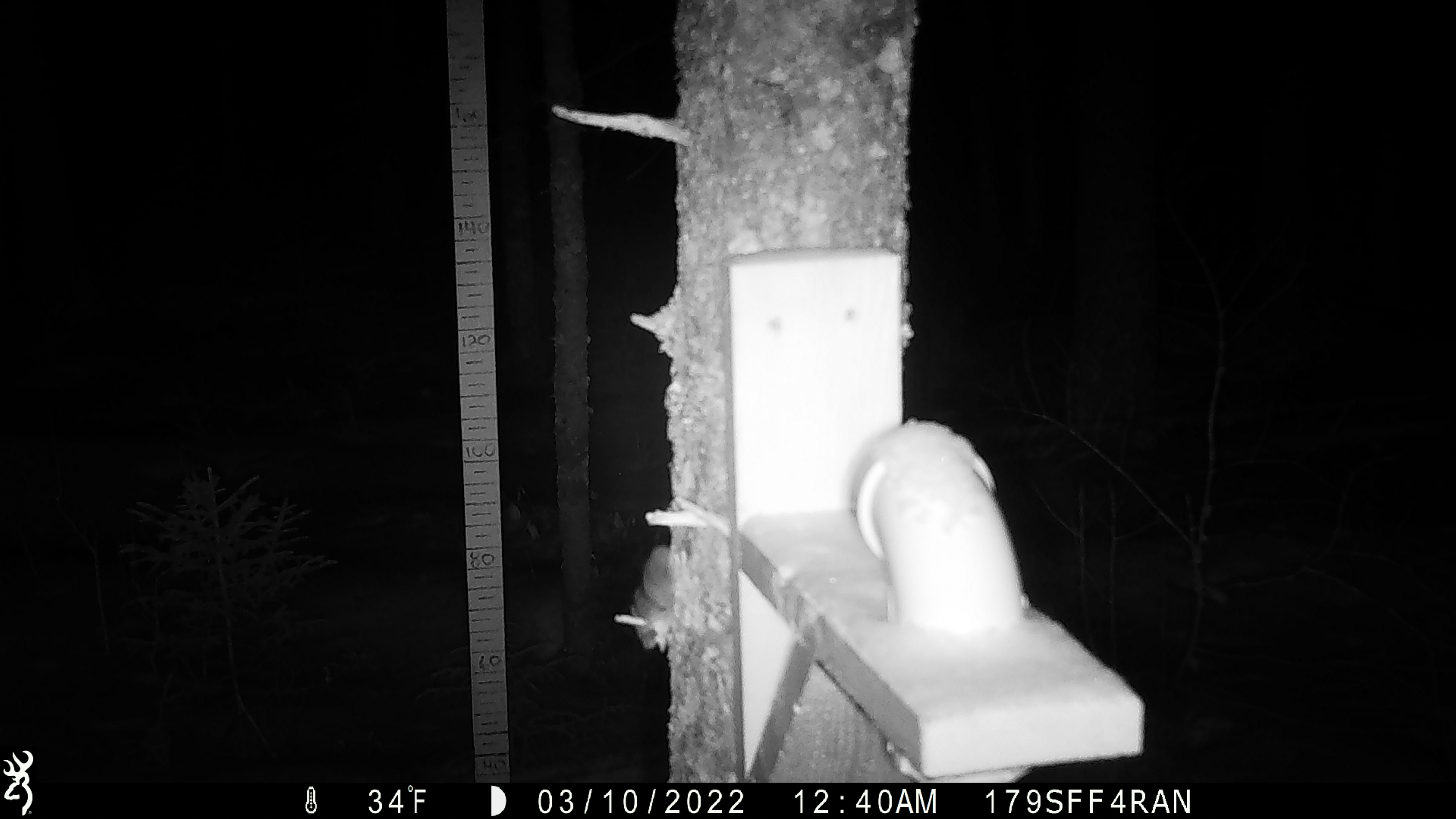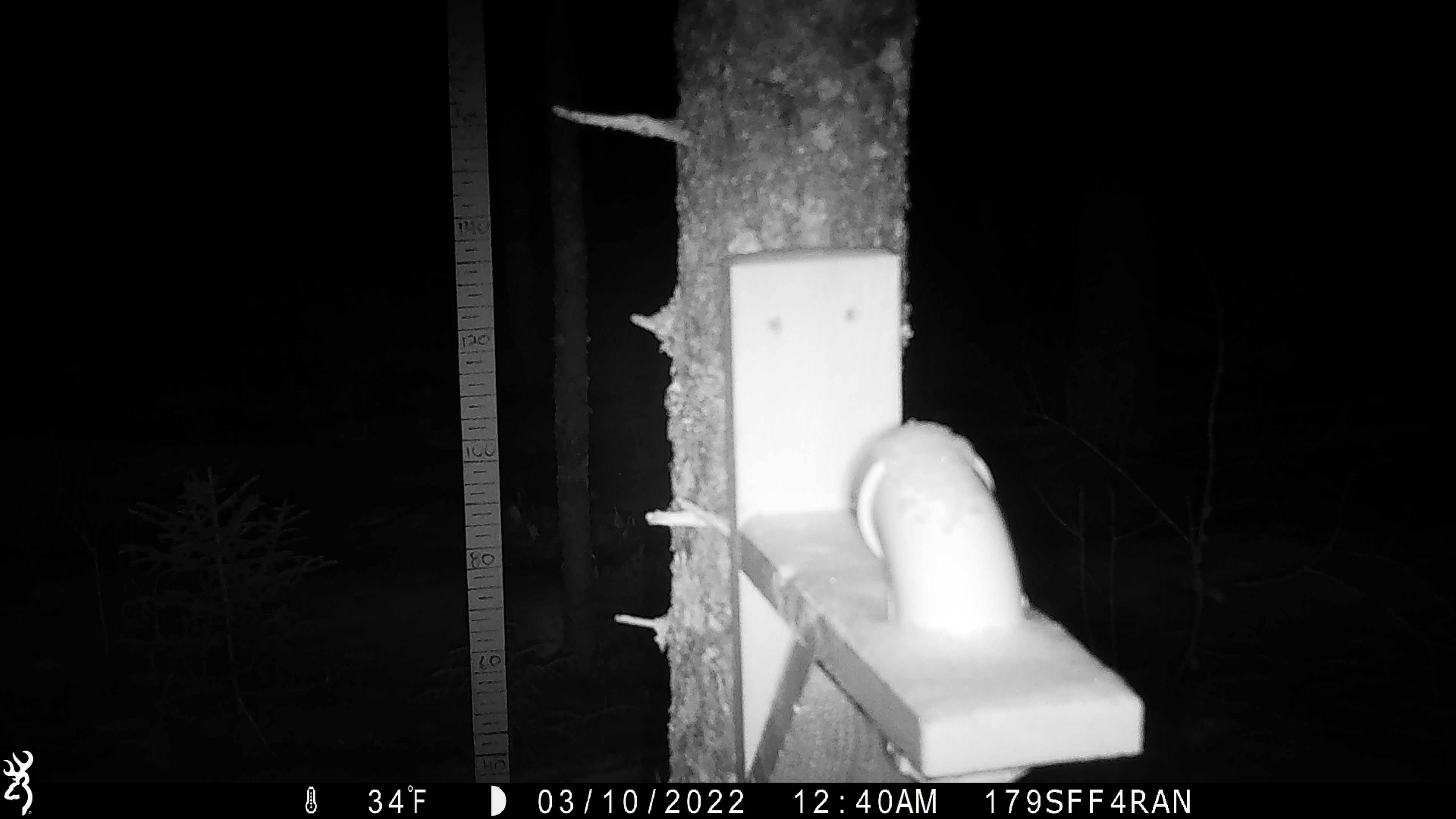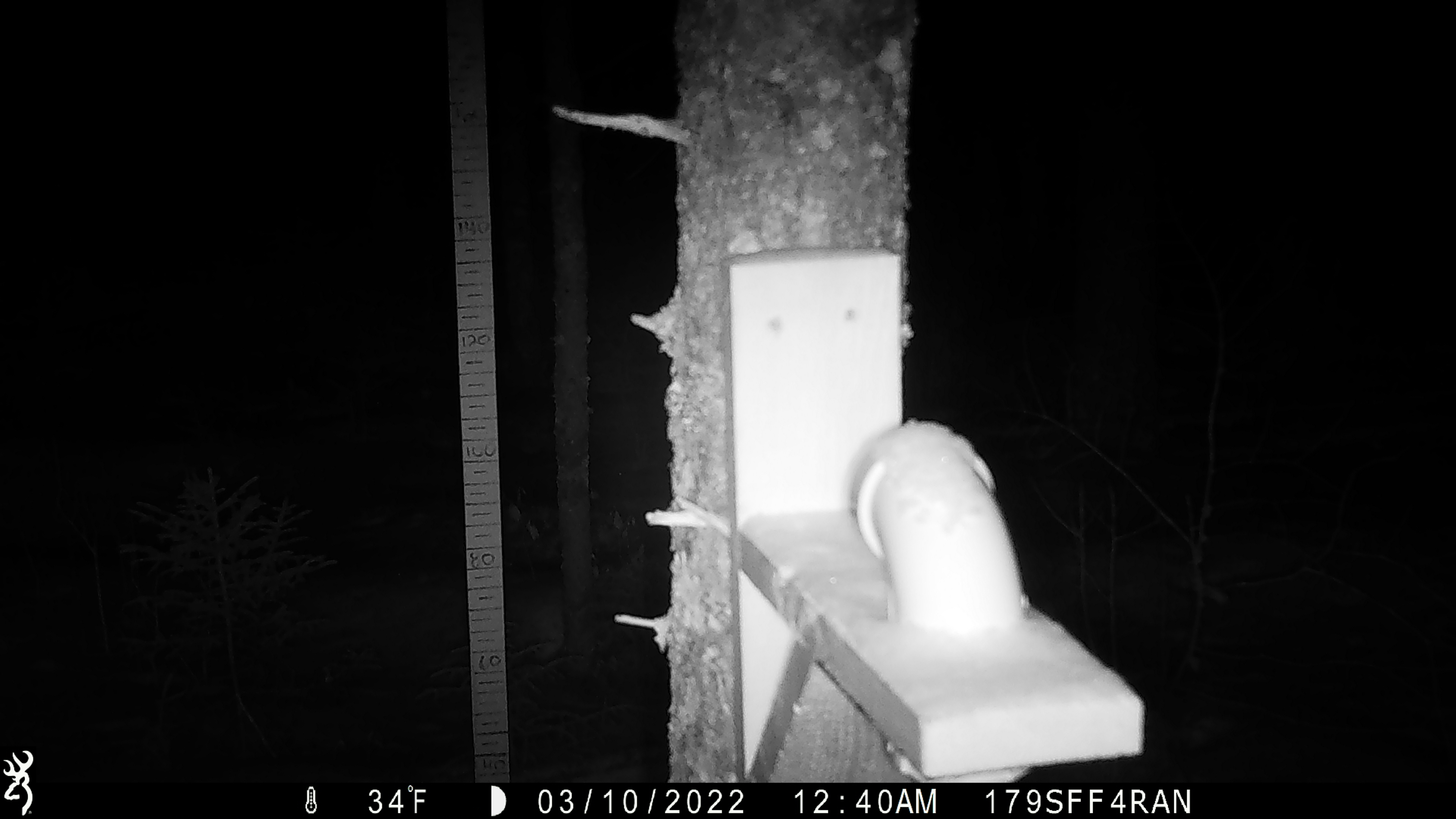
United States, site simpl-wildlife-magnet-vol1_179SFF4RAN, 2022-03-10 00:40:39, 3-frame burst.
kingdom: Animalia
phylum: Chordata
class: Mammalia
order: Rodentia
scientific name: Rodentia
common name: mouse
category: mouse sp.